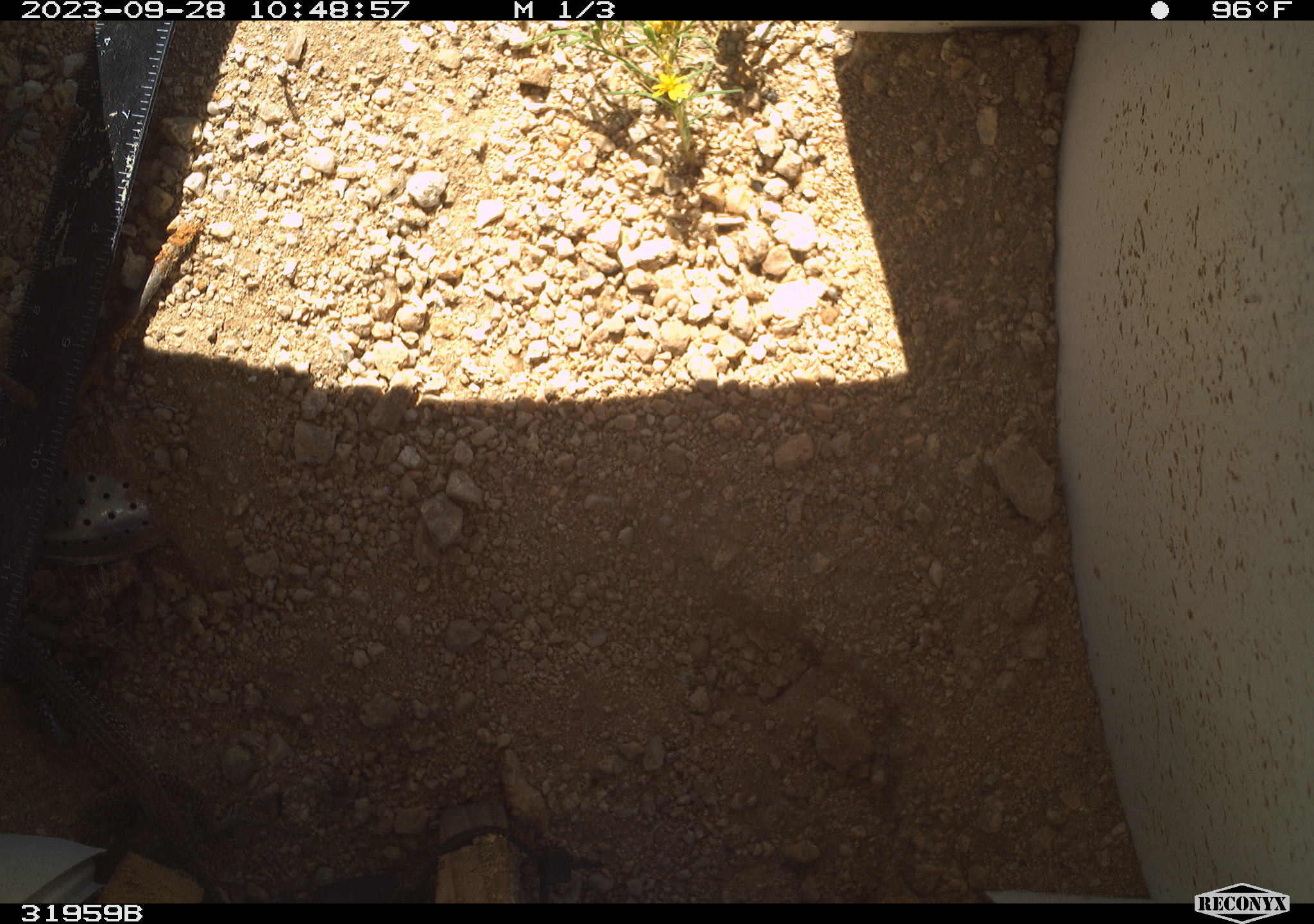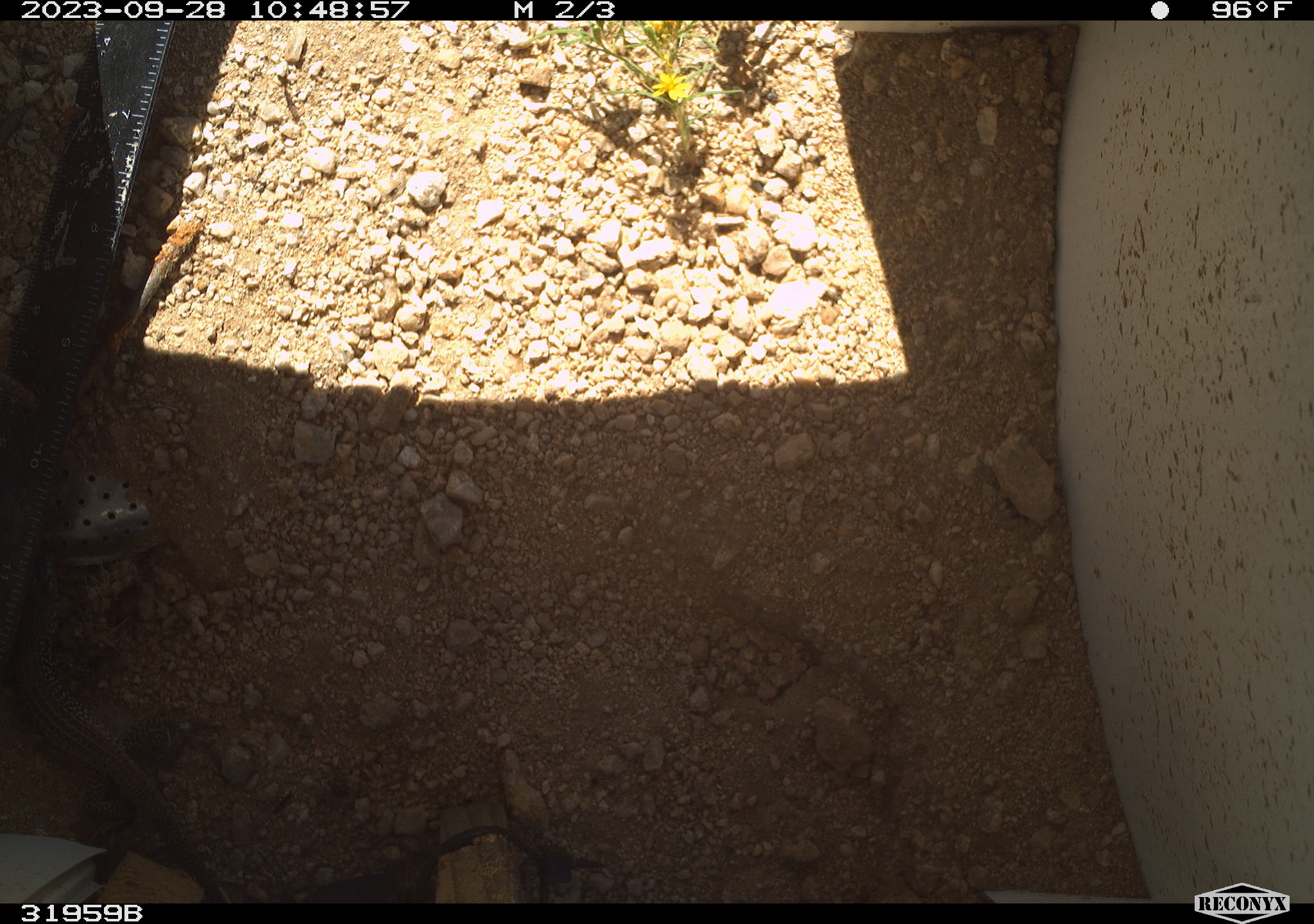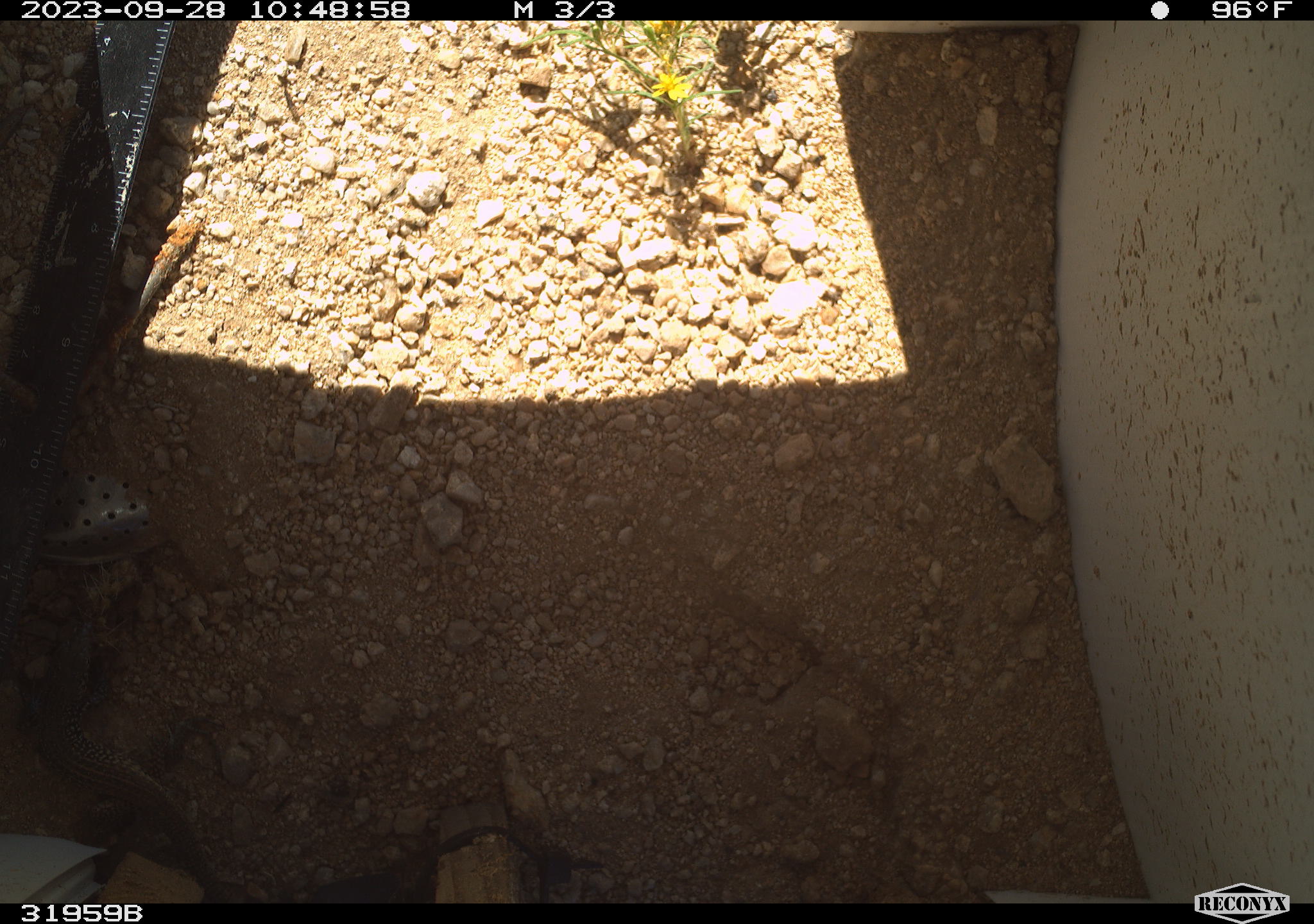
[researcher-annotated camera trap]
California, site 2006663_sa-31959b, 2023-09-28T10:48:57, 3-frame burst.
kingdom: Animalia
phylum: Chordata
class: Reptilia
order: Squamata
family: Teiidae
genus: Aspidoscelis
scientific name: Aspidoscelis tigris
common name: western whiptail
Western whiptail (Aspidoscelis tigris).